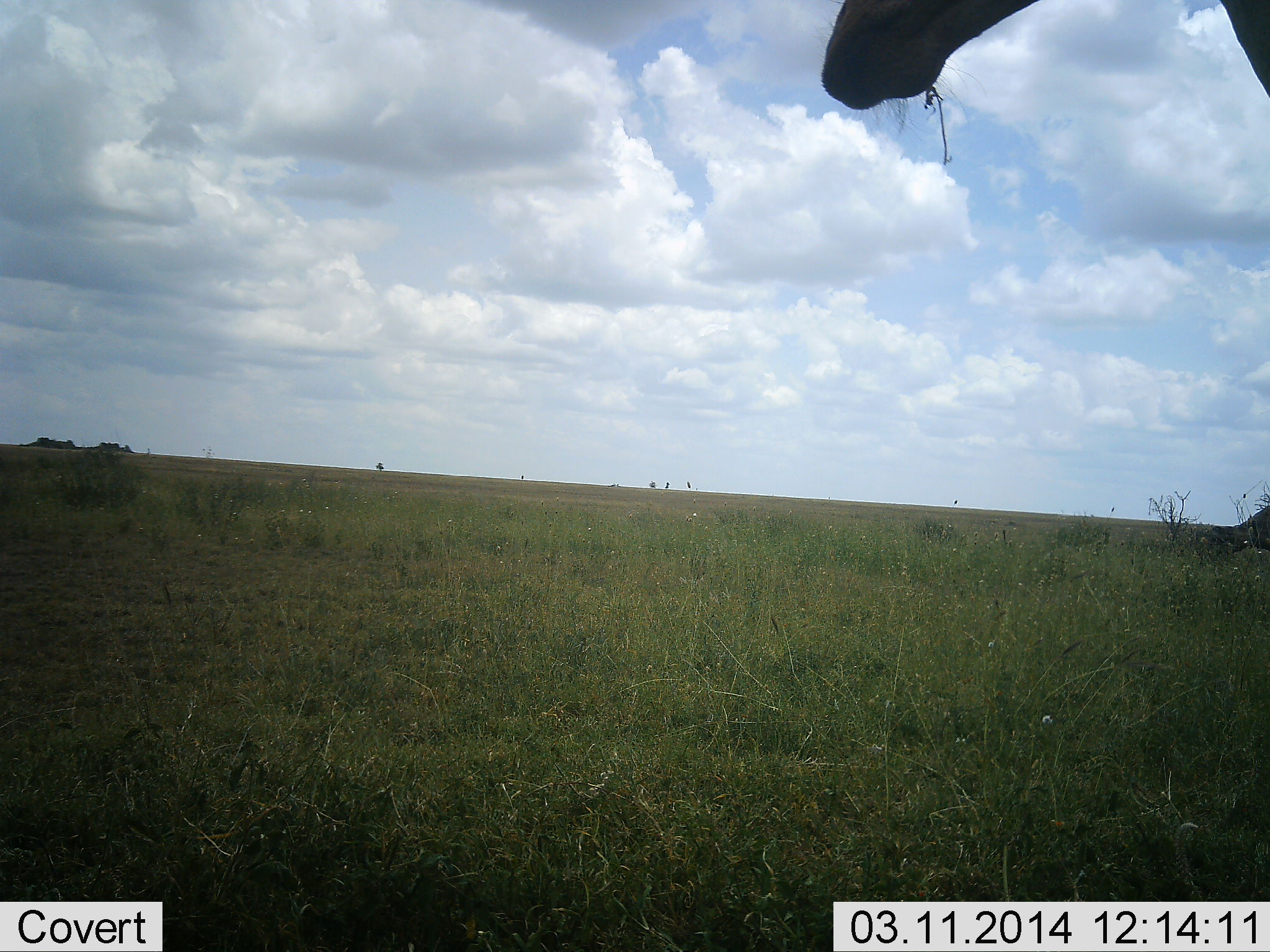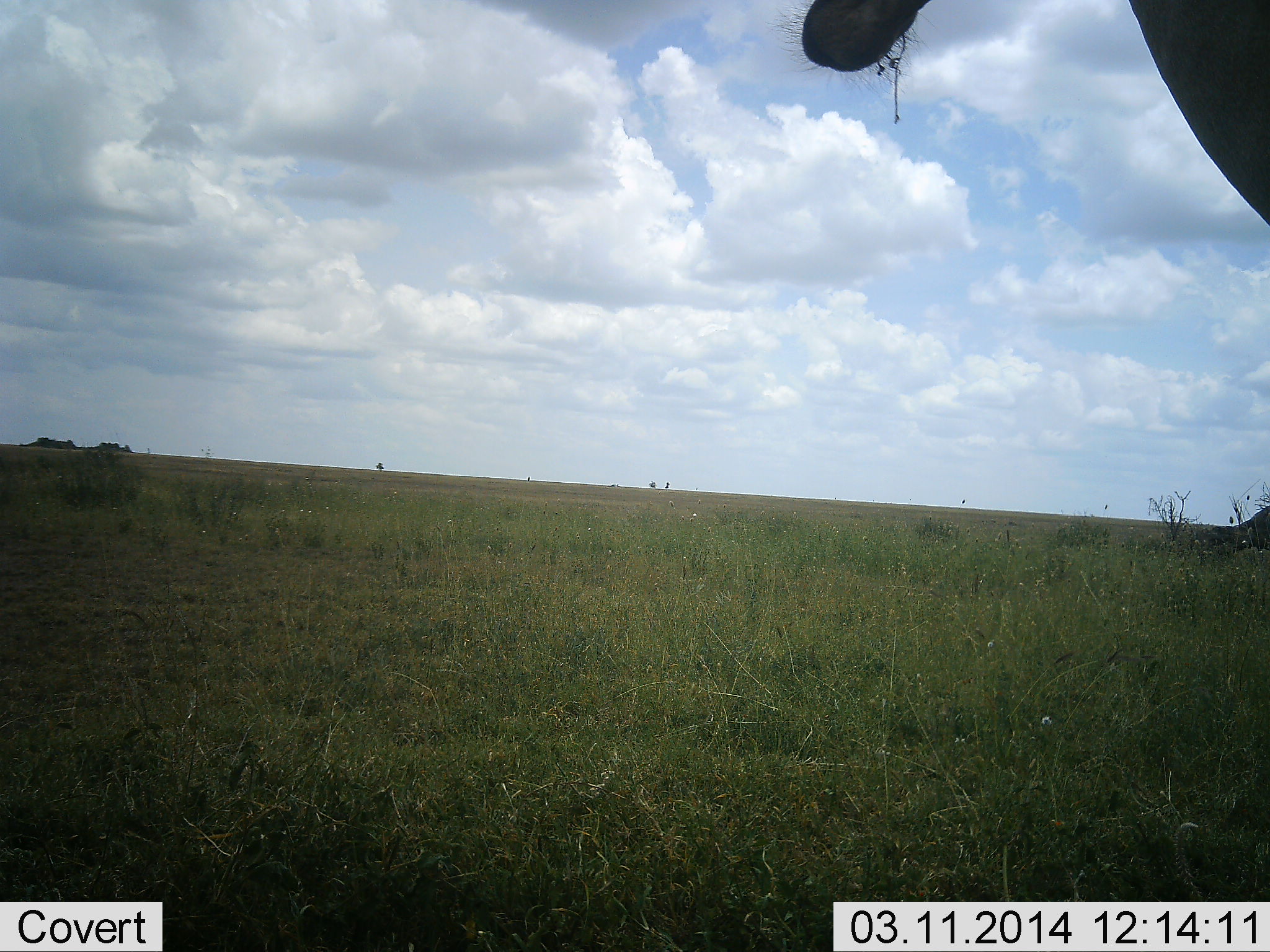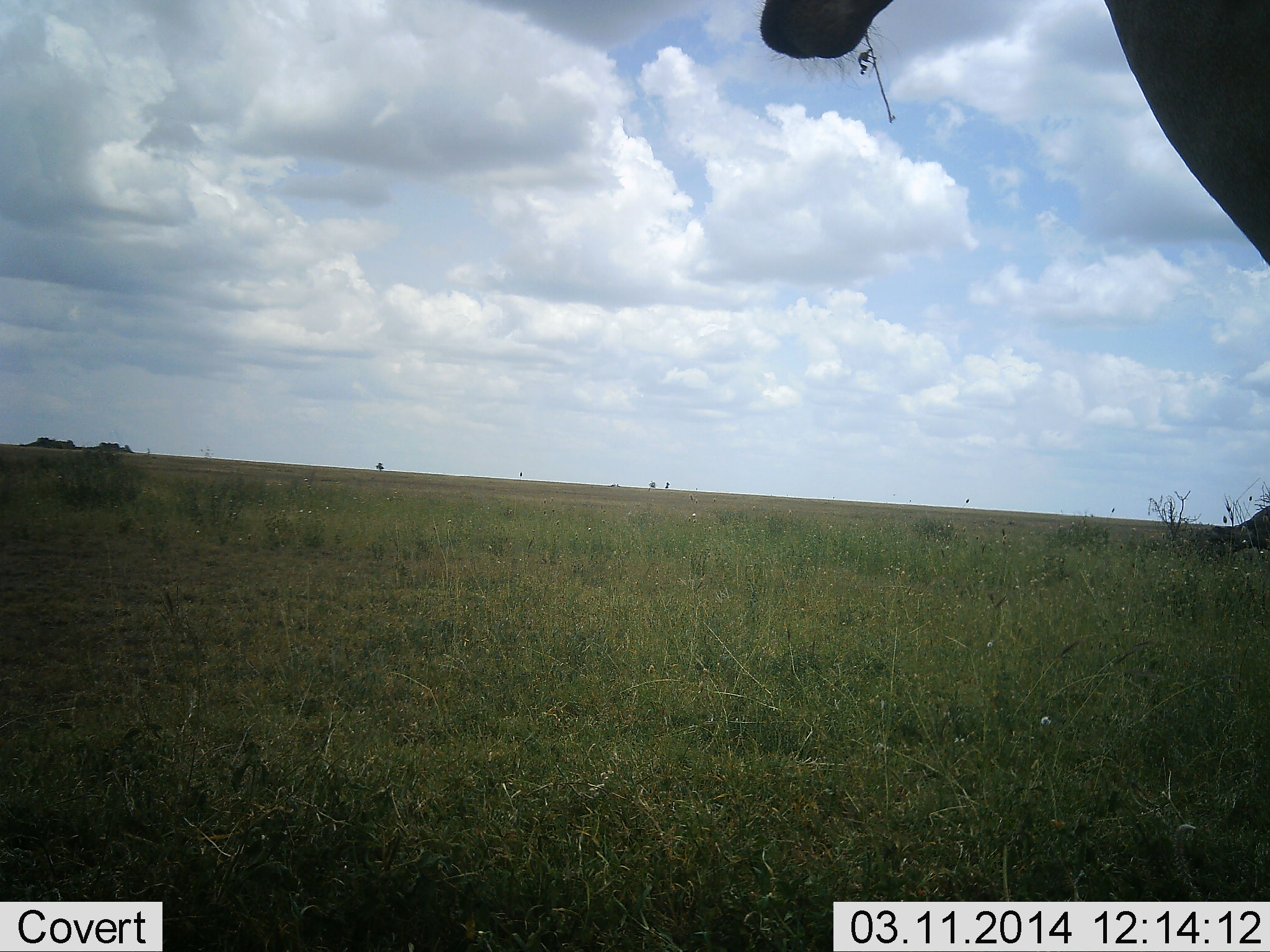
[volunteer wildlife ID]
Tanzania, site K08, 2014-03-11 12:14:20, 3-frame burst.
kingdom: Animalia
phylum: Chordata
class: Mammalia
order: Artiodactyla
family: Giraffidae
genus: Giraffa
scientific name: Giraffa camelopardalis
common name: giraffe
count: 1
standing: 40%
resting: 0%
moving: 30%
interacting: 0%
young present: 0%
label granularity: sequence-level